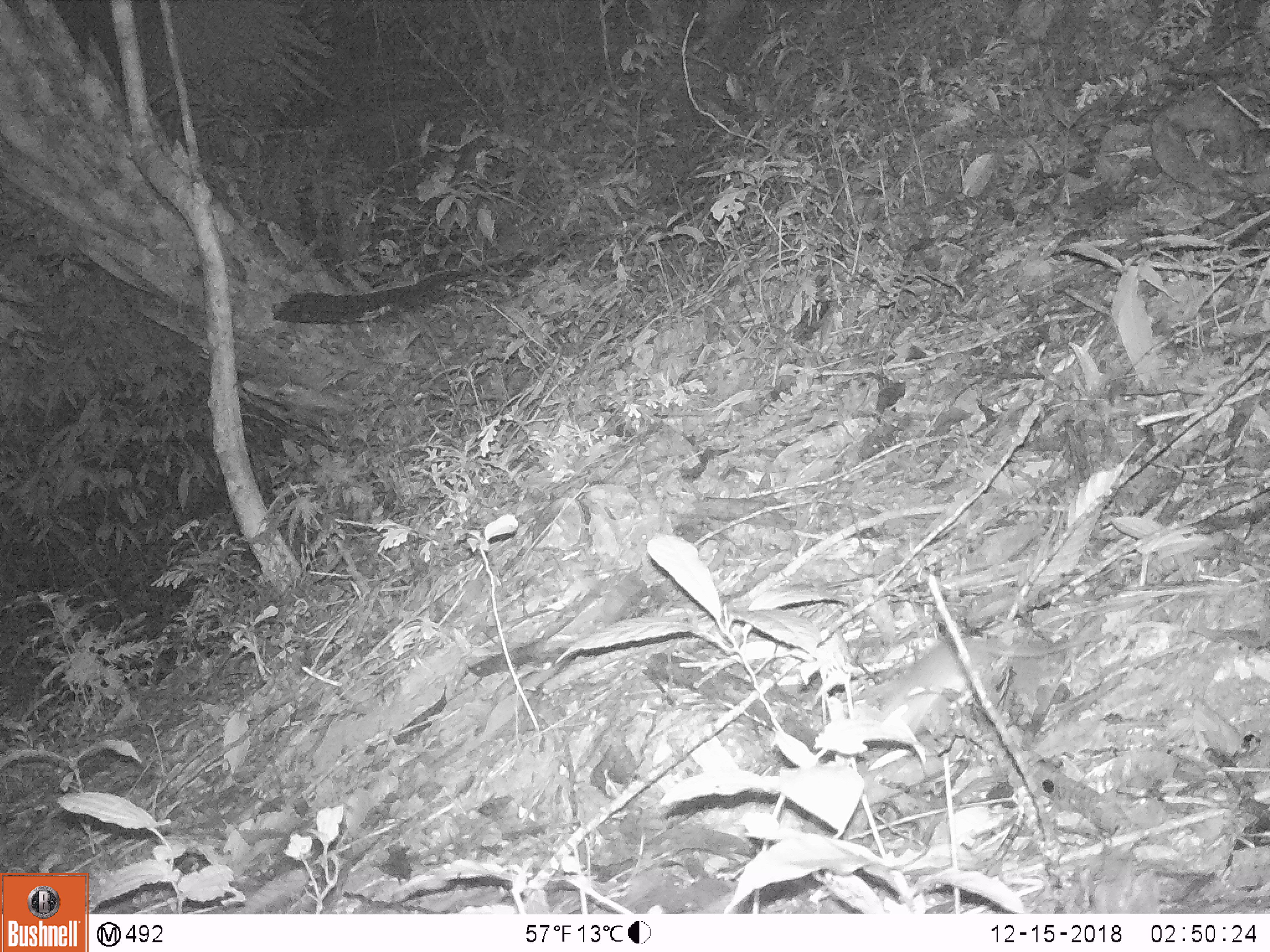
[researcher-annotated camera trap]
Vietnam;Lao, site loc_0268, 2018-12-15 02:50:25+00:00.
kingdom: Animalia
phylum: Chordata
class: Mammalia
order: Rodentia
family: Muridae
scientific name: Muridae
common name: old-world mice and rats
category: unidentified murid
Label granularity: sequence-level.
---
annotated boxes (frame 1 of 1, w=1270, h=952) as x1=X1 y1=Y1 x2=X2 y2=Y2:
unidentified murid: x1=849 y1=630 x2=1110 y2=733